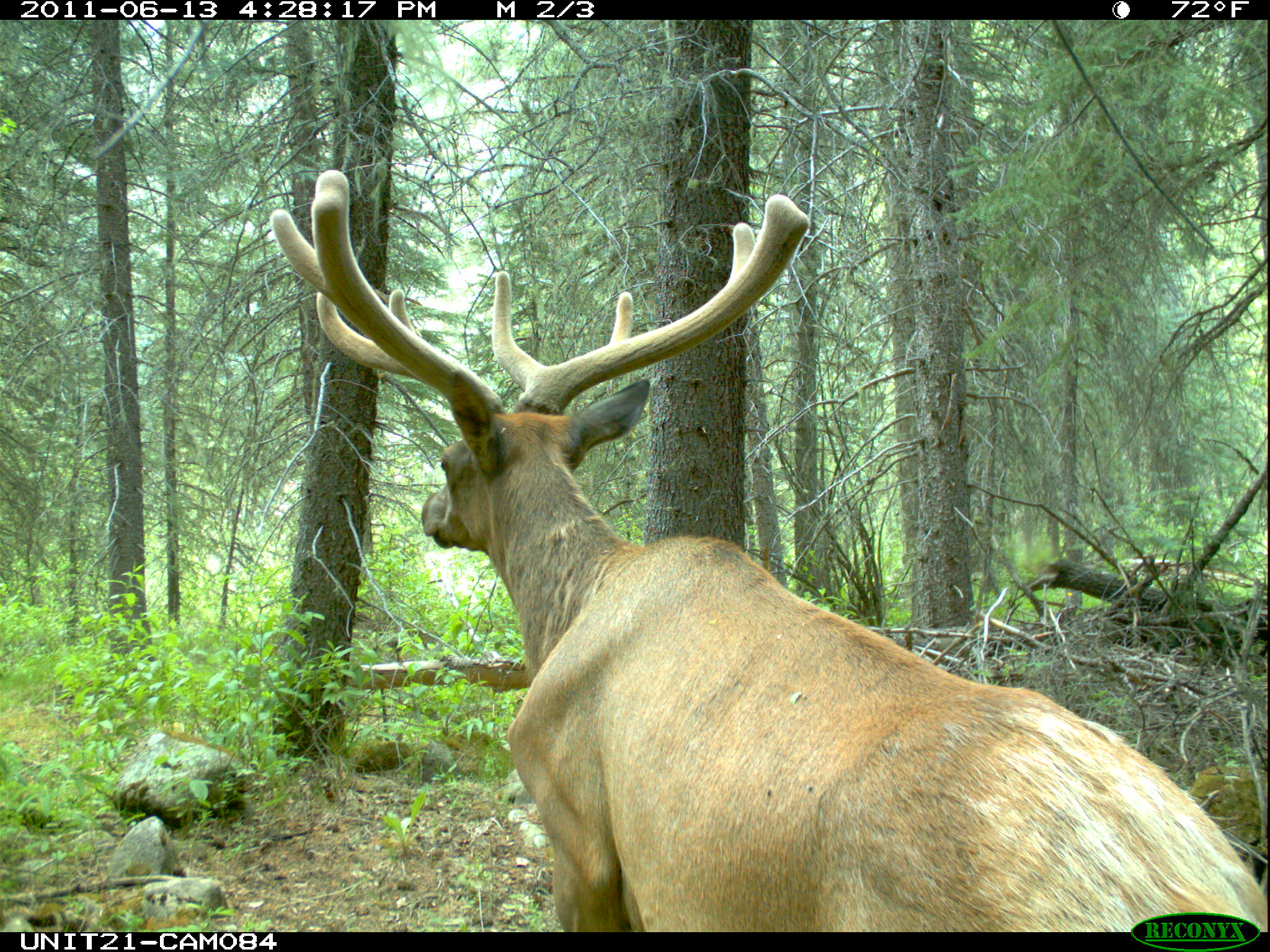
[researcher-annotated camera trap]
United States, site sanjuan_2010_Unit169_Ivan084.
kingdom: Animalia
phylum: Chordata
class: Mammalia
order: Artiodactyla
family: Cervidae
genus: Cervus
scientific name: Cervus elaphus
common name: red deer